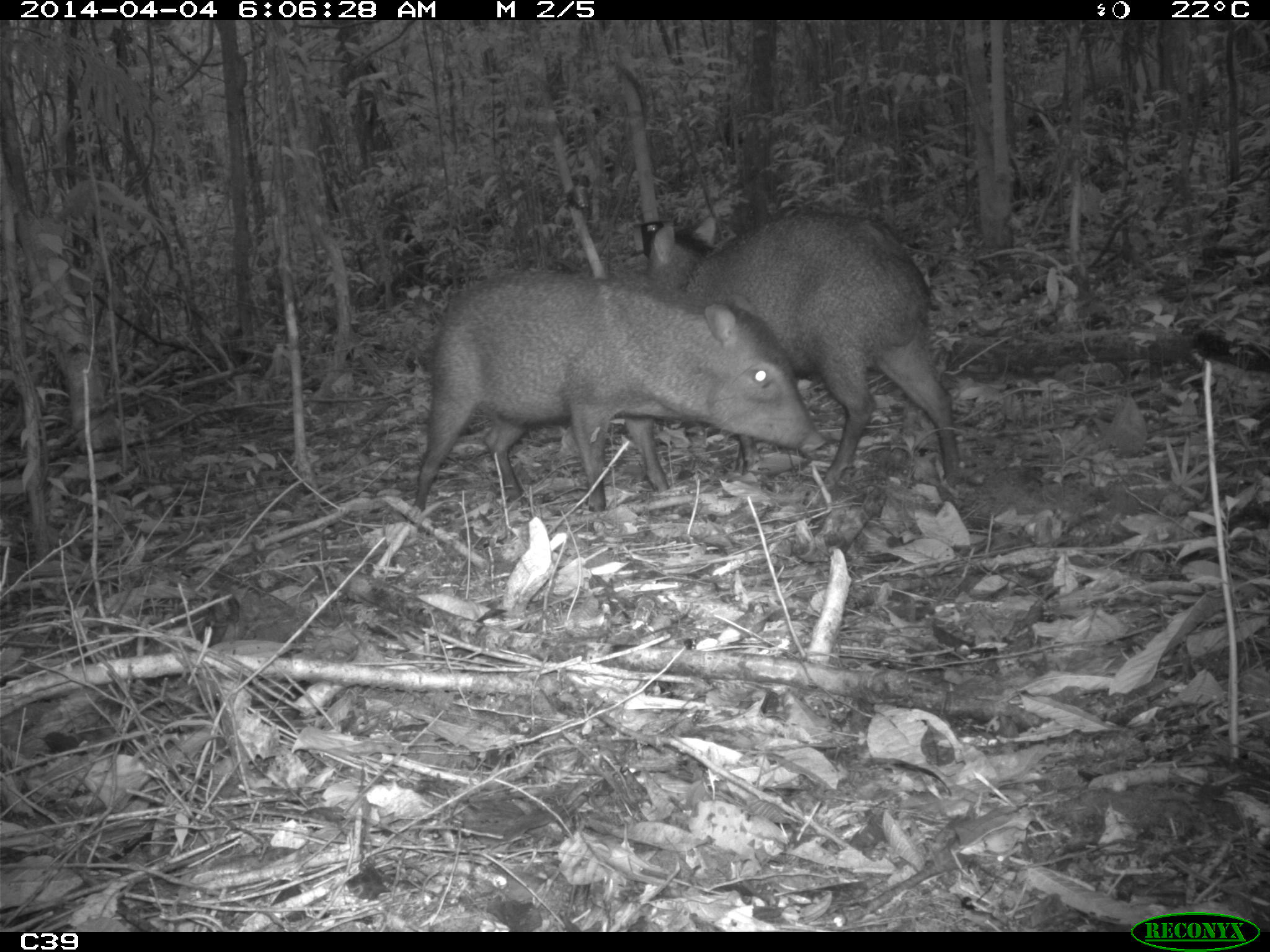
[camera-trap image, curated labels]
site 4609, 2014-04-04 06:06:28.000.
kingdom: Animalia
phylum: Chordata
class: Mammalia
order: Artiodactyla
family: Tayassuidae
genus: Pecari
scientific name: Pecari tajacu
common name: collared peccary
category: tayassu tajacu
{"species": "tayassu tajacu (collared peccary) (Pecari tajacu)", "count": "2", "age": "adult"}